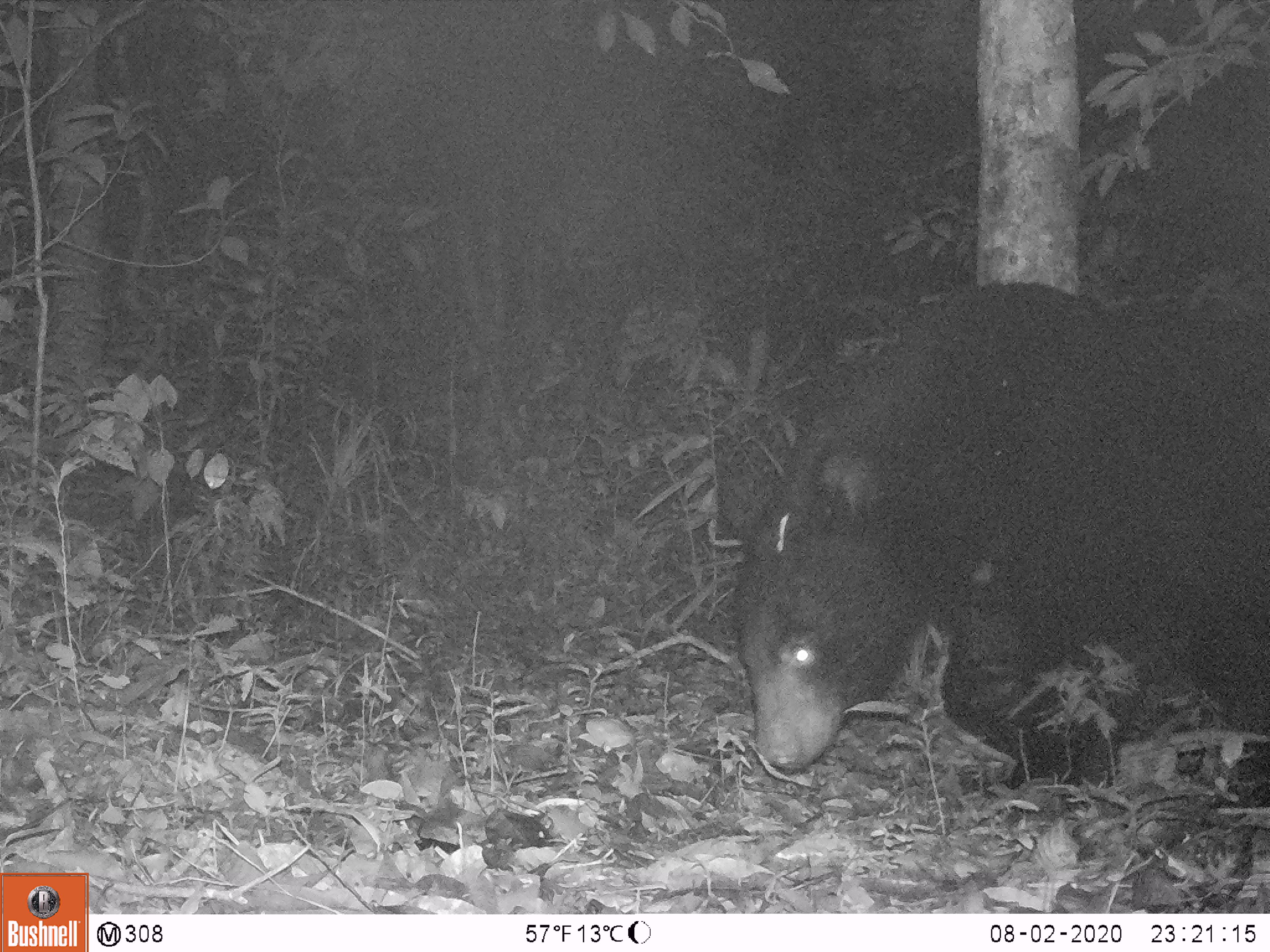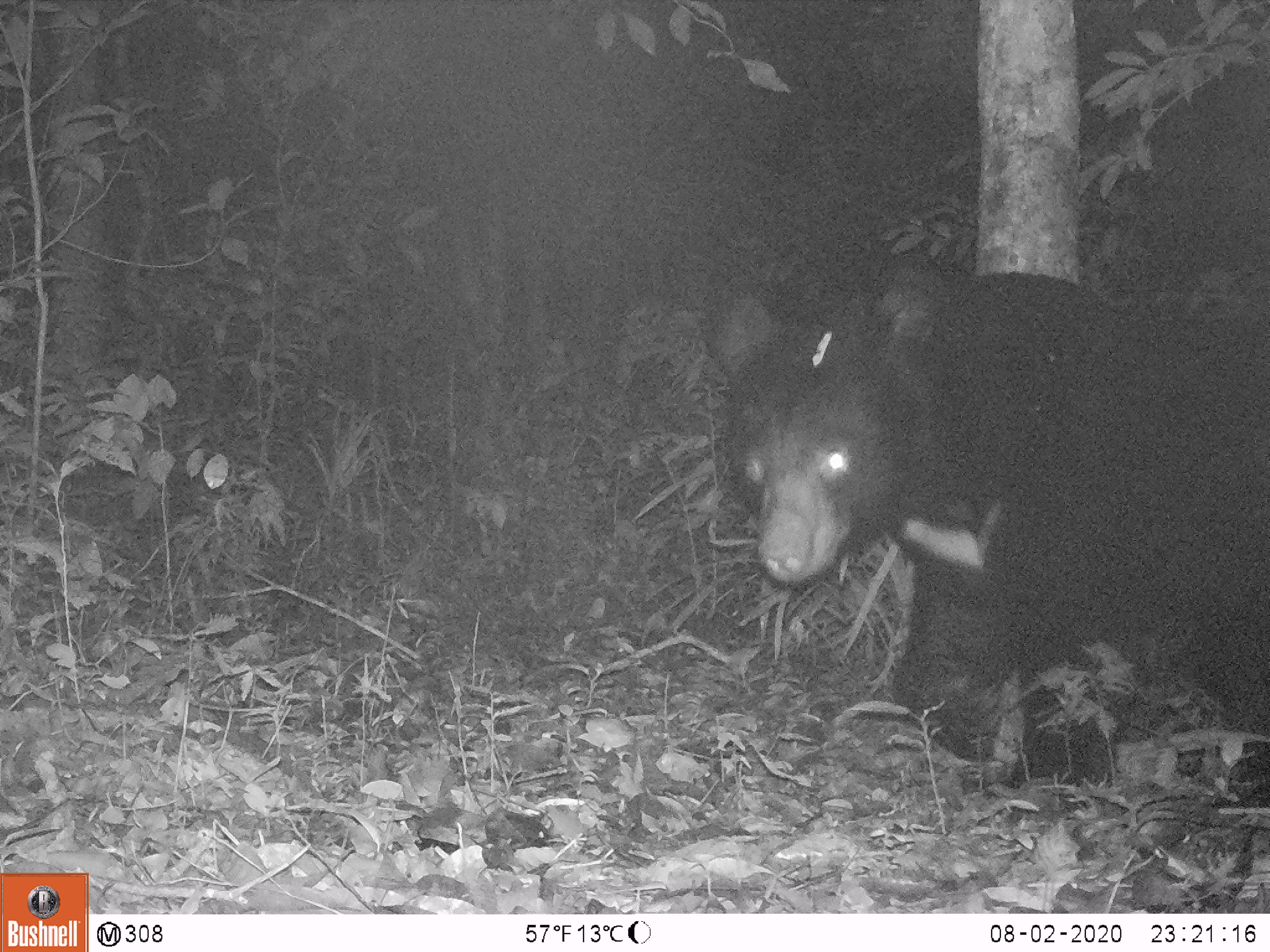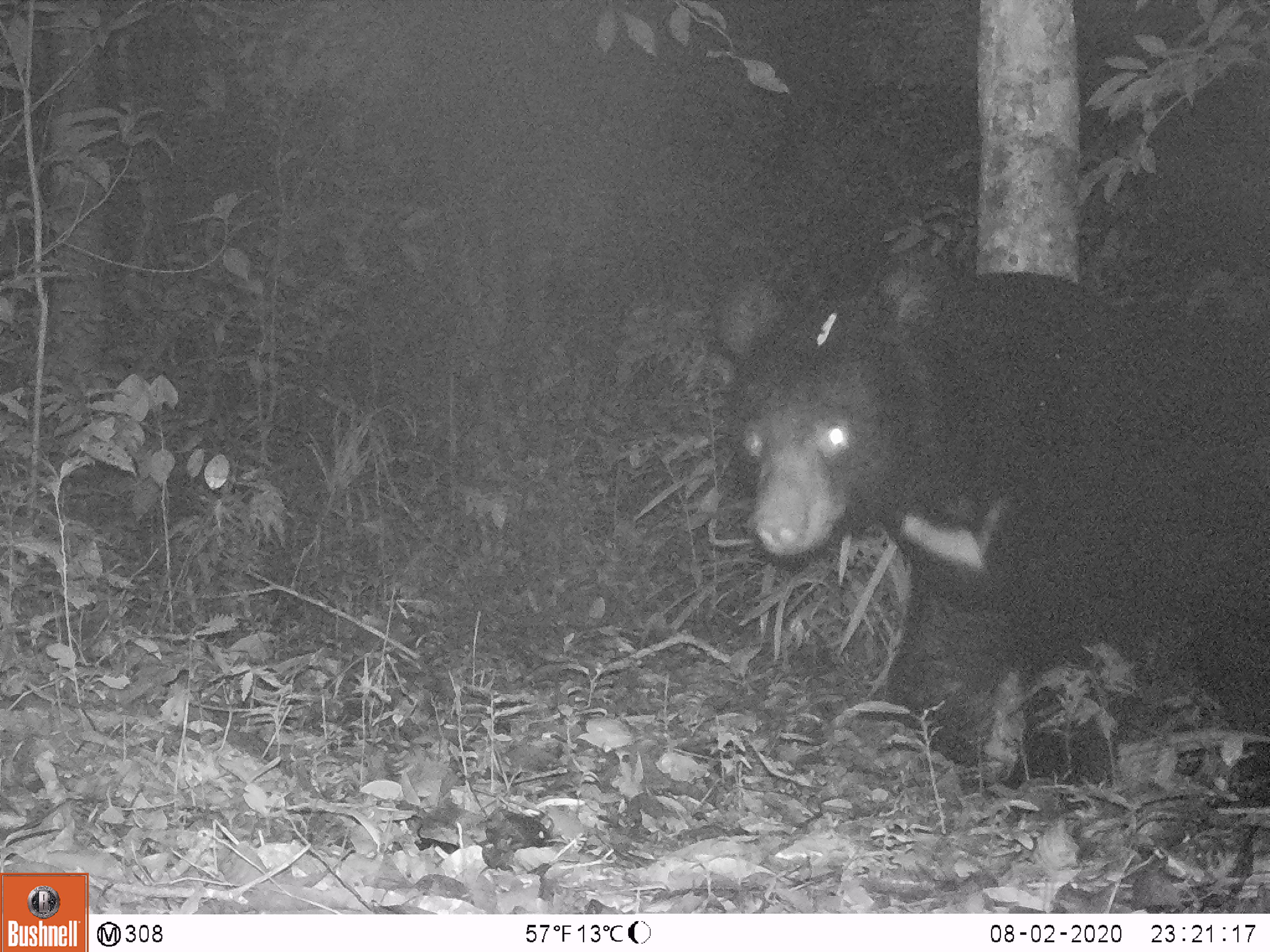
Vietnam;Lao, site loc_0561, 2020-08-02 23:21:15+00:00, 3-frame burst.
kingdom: Animalia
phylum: Chordata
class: Mammalia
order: Carnivora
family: Ursidae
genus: Ursus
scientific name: Ursus thibetanus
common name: asian black bear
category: asiatic black bear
Asiatic black bear (asian black bear) (Ursus thibetanus). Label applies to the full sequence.